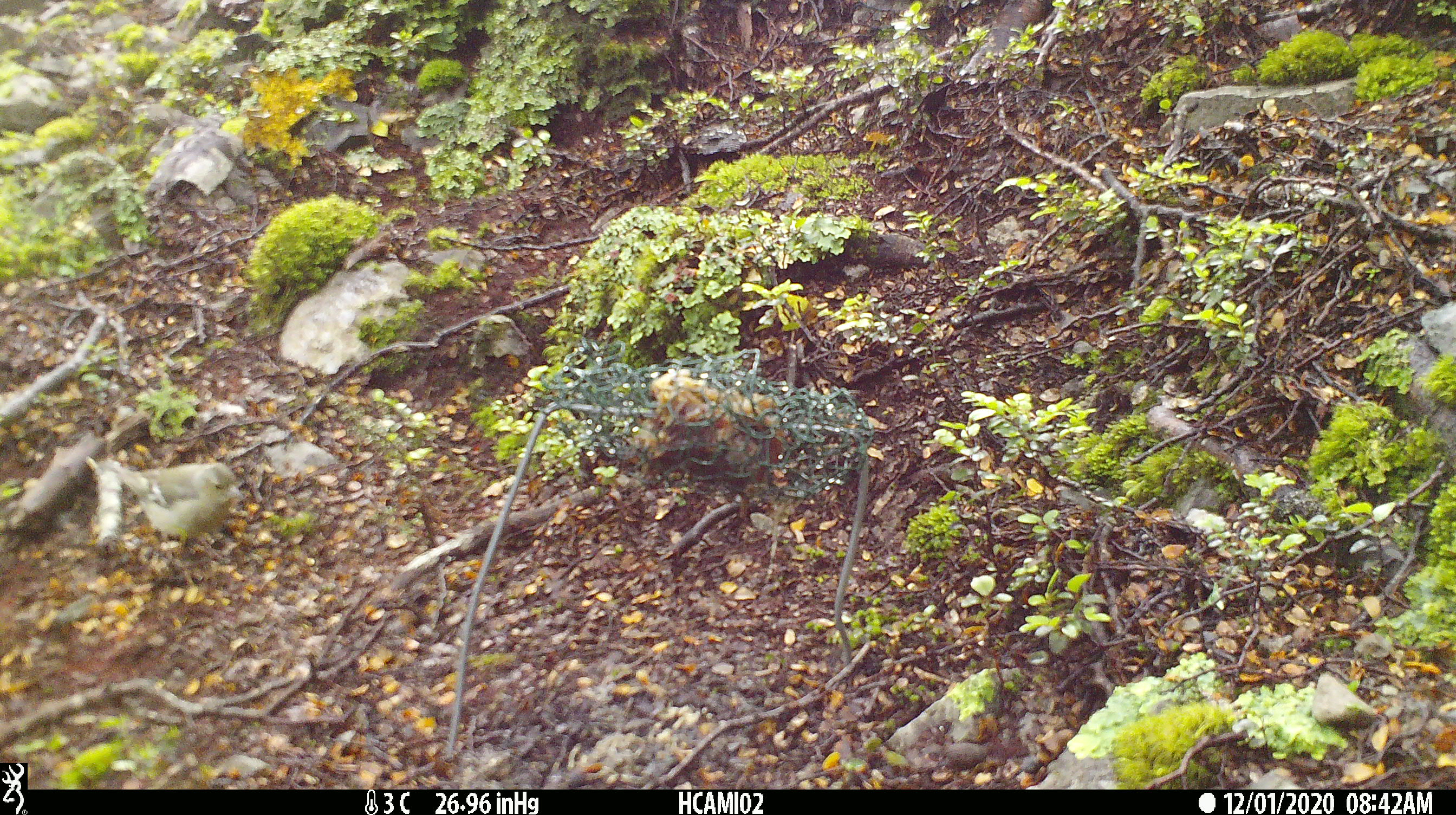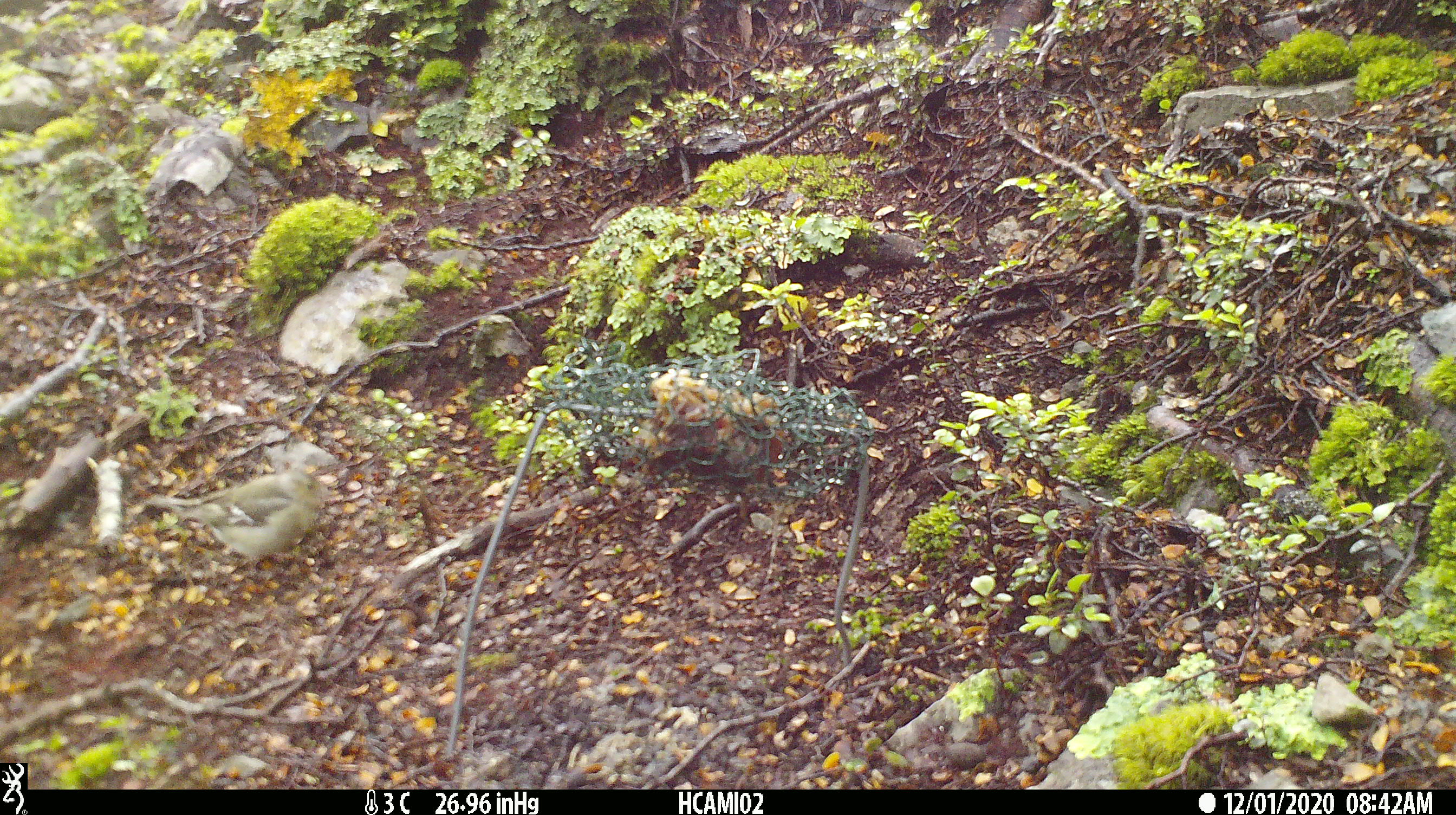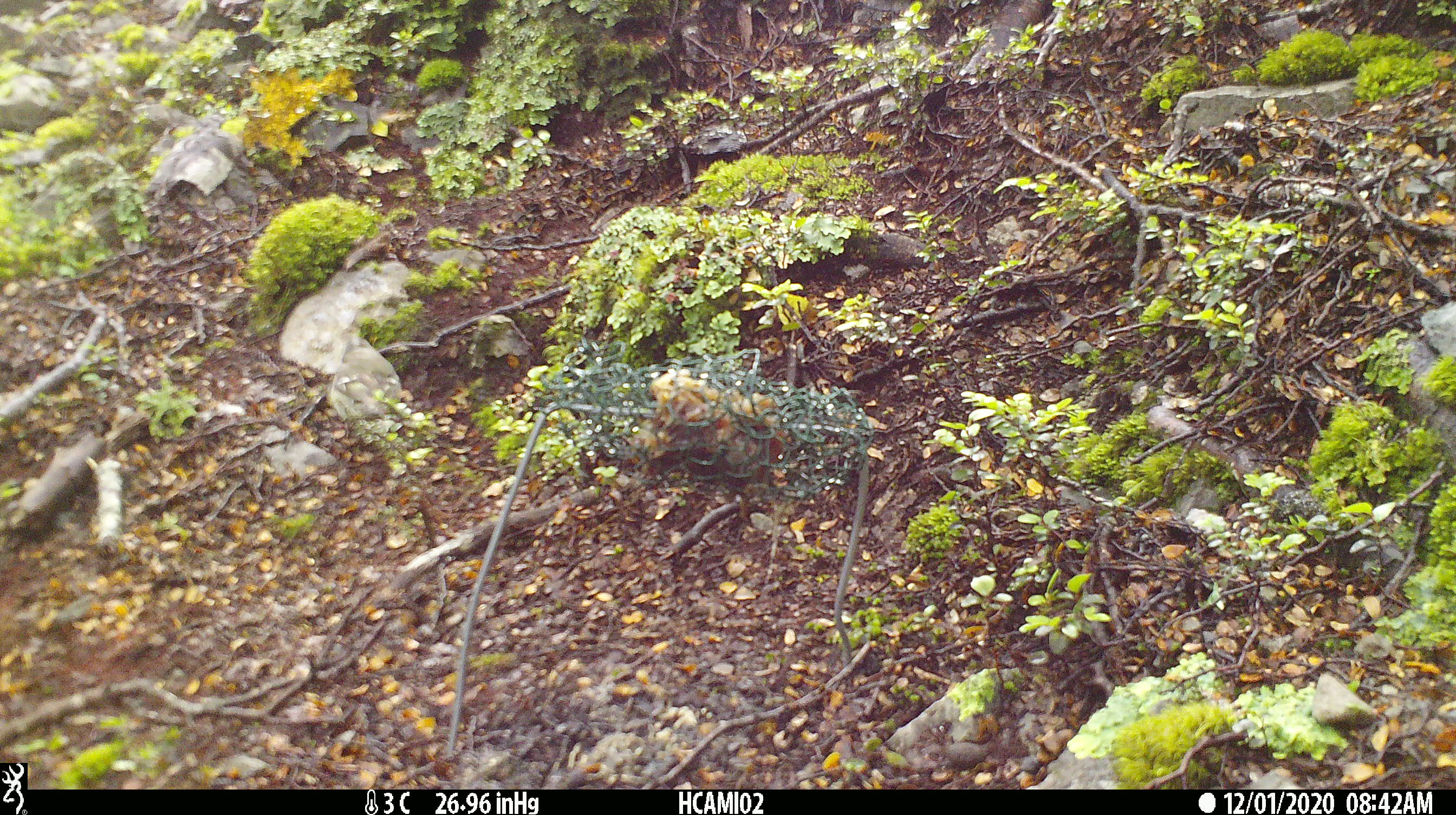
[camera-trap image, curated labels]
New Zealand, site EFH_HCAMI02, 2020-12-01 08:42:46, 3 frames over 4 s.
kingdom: Animalia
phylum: Chordata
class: Aves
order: Passeriformes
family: Fringillidae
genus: Fringilla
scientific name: Fringilla coelebs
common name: common chaffinch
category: chaffinch